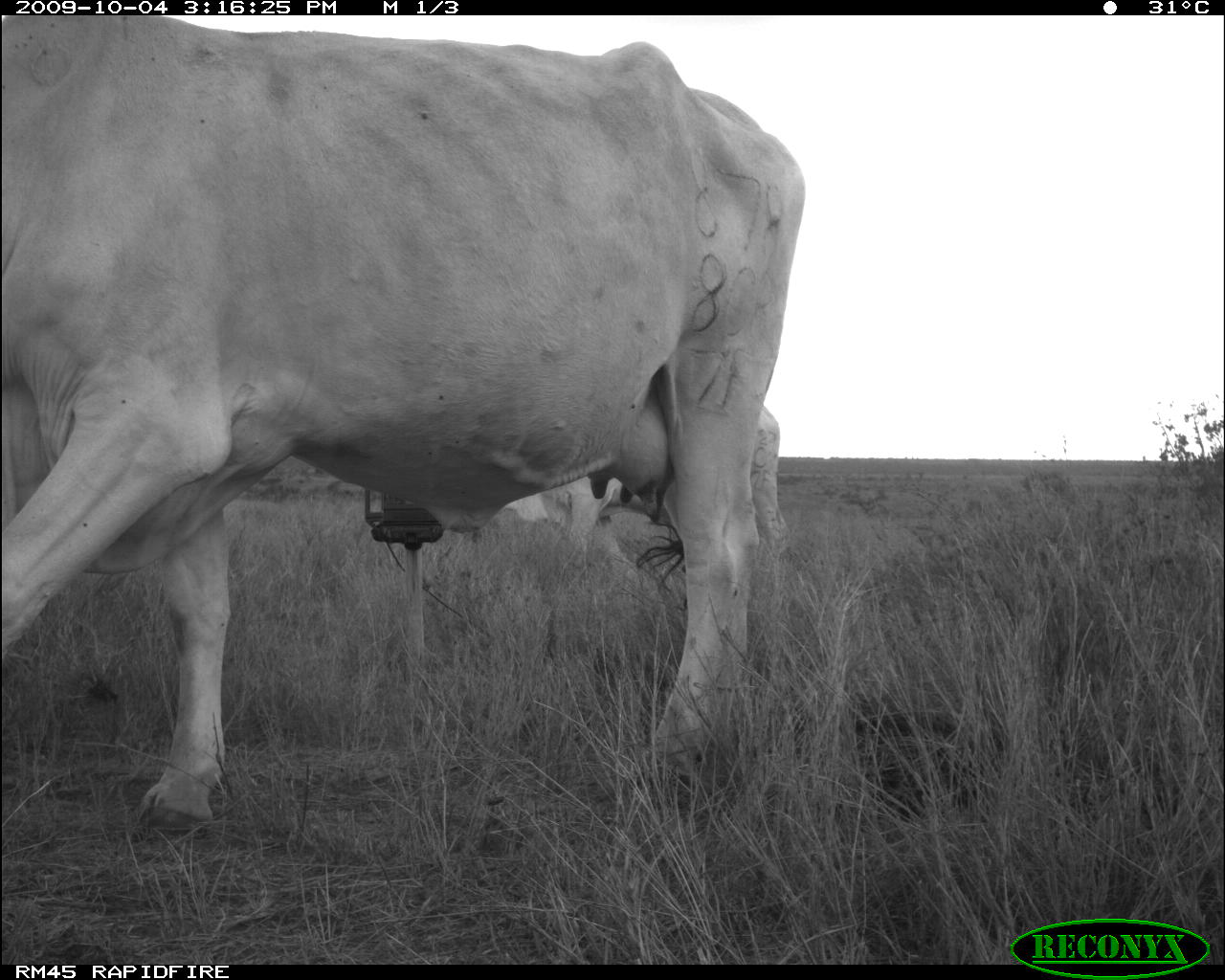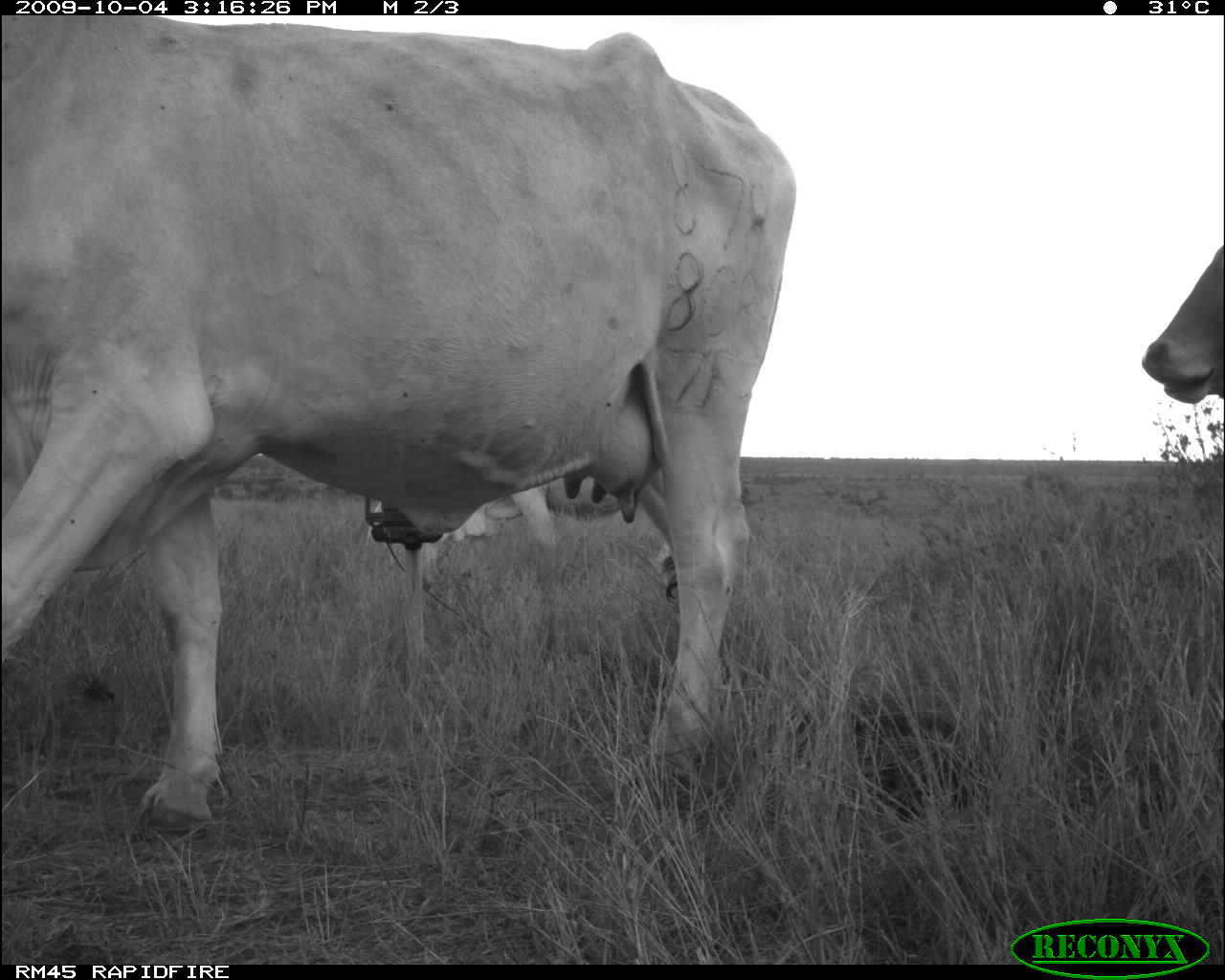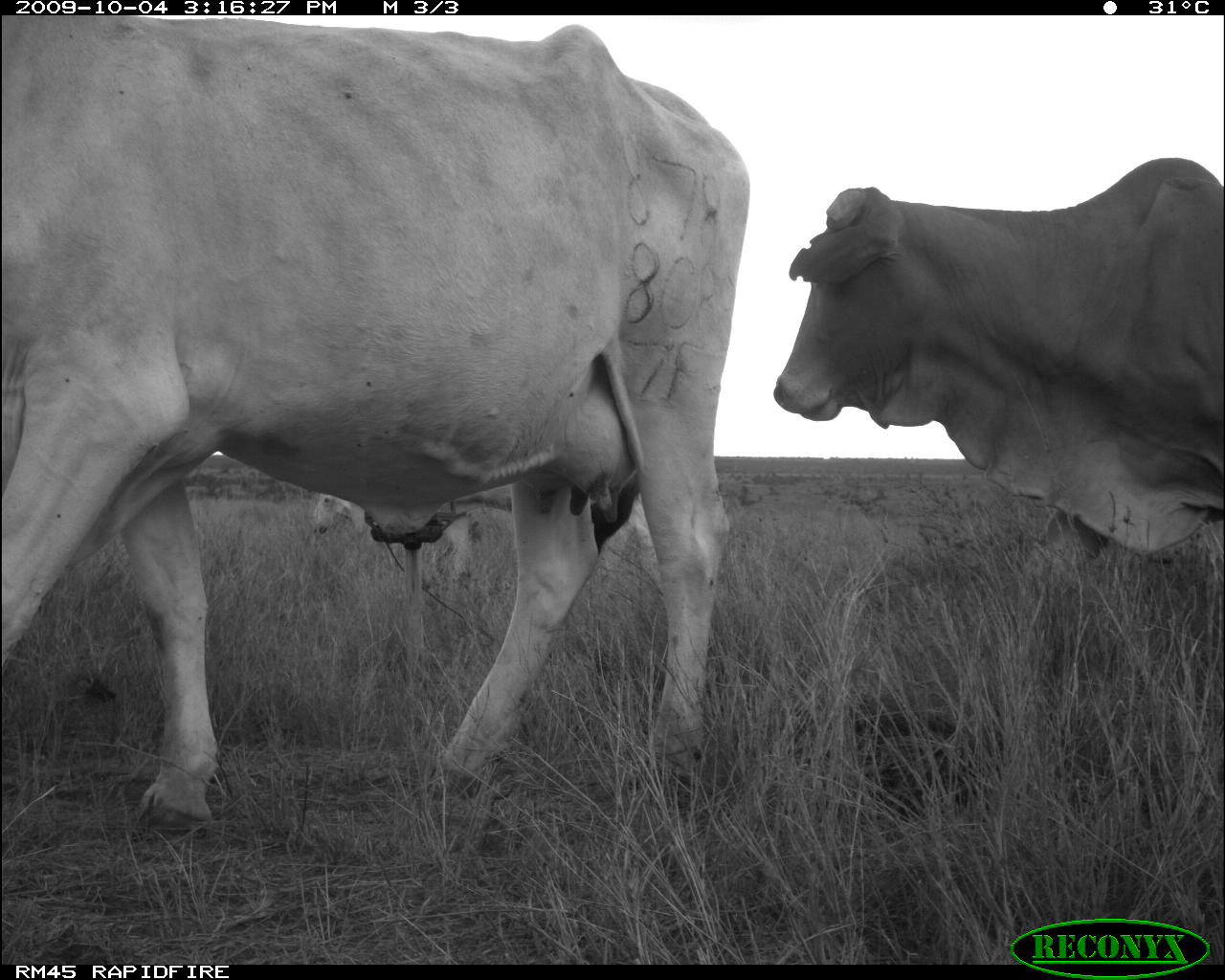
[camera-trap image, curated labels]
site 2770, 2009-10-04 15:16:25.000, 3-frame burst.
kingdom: Animalia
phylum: Chordata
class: Mammalia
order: Artiodactyla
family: Bovidae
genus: Bos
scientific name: Bos taurus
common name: domestic cattle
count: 2